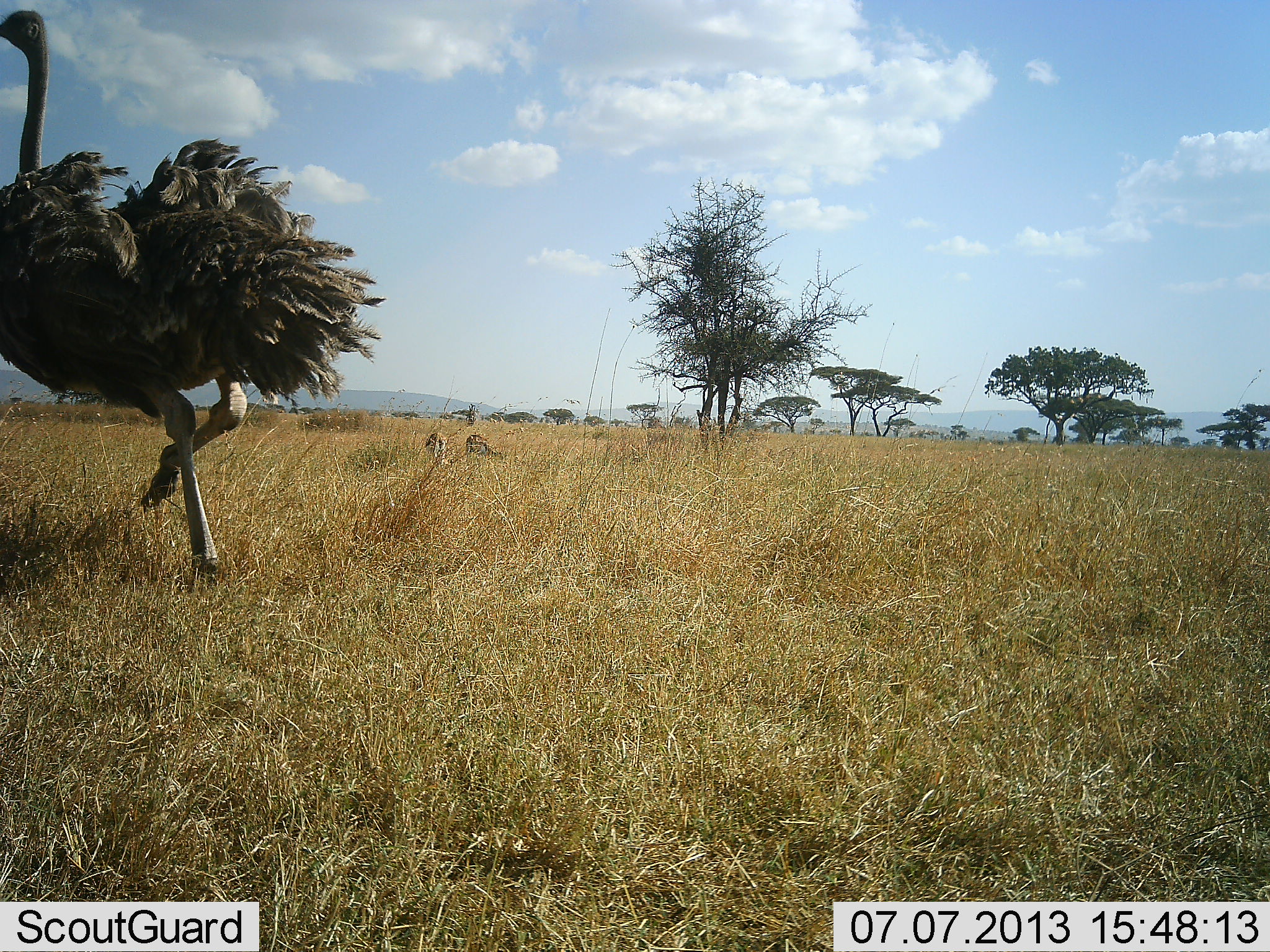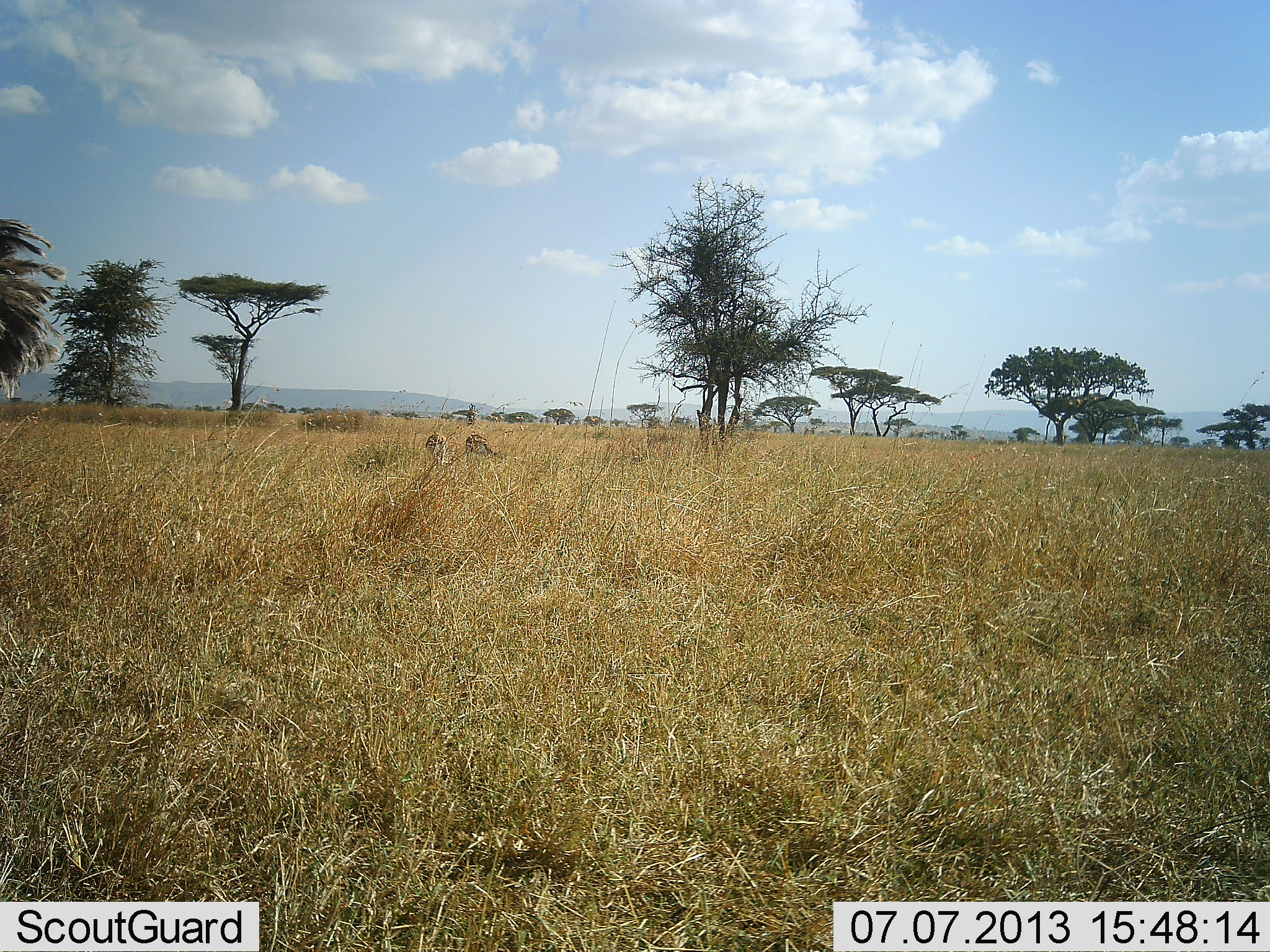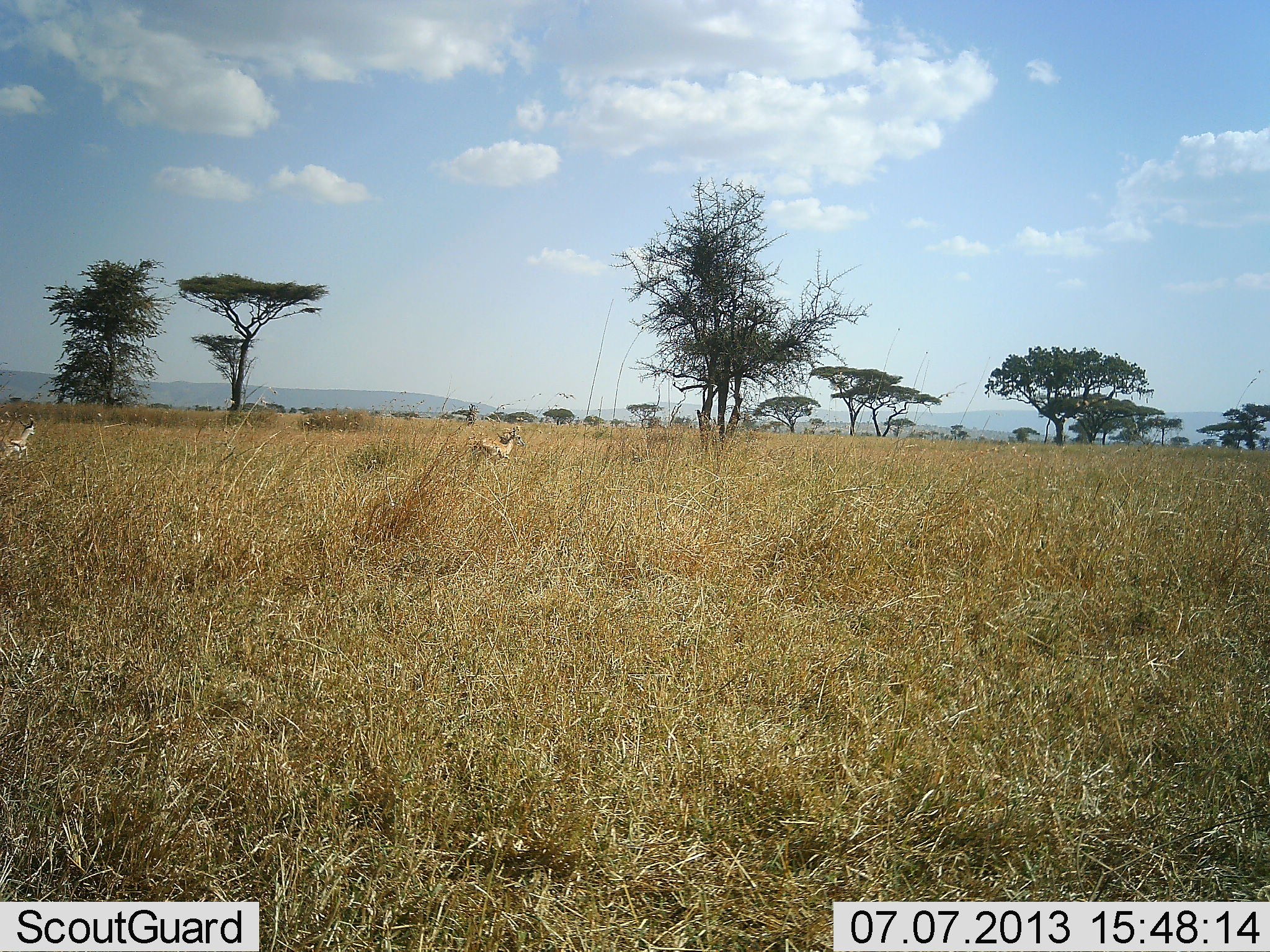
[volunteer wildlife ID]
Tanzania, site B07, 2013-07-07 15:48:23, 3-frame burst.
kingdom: Animalia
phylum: Chordata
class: Mammalia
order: Artiodactyla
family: Bovidae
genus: Eudorcas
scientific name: Eudorcas thomsonii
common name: thomson's gazelle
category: gazellethomsons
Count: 2.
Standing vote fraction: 27%.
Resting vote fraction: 0%.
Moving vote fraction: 36%.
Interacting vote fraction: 0%.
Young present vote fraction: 0%.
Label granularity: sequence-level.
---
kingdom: Animalia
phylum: Chordata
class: Aves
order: Struthioniformes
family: Struthionidae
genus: Struthio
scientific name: Struthio camelus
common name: ostrich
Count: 1.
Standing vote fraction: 6%.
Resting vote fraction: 0%.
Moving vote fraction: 100%.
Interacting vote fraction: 0%.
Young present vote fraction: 0%.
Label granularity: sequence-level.